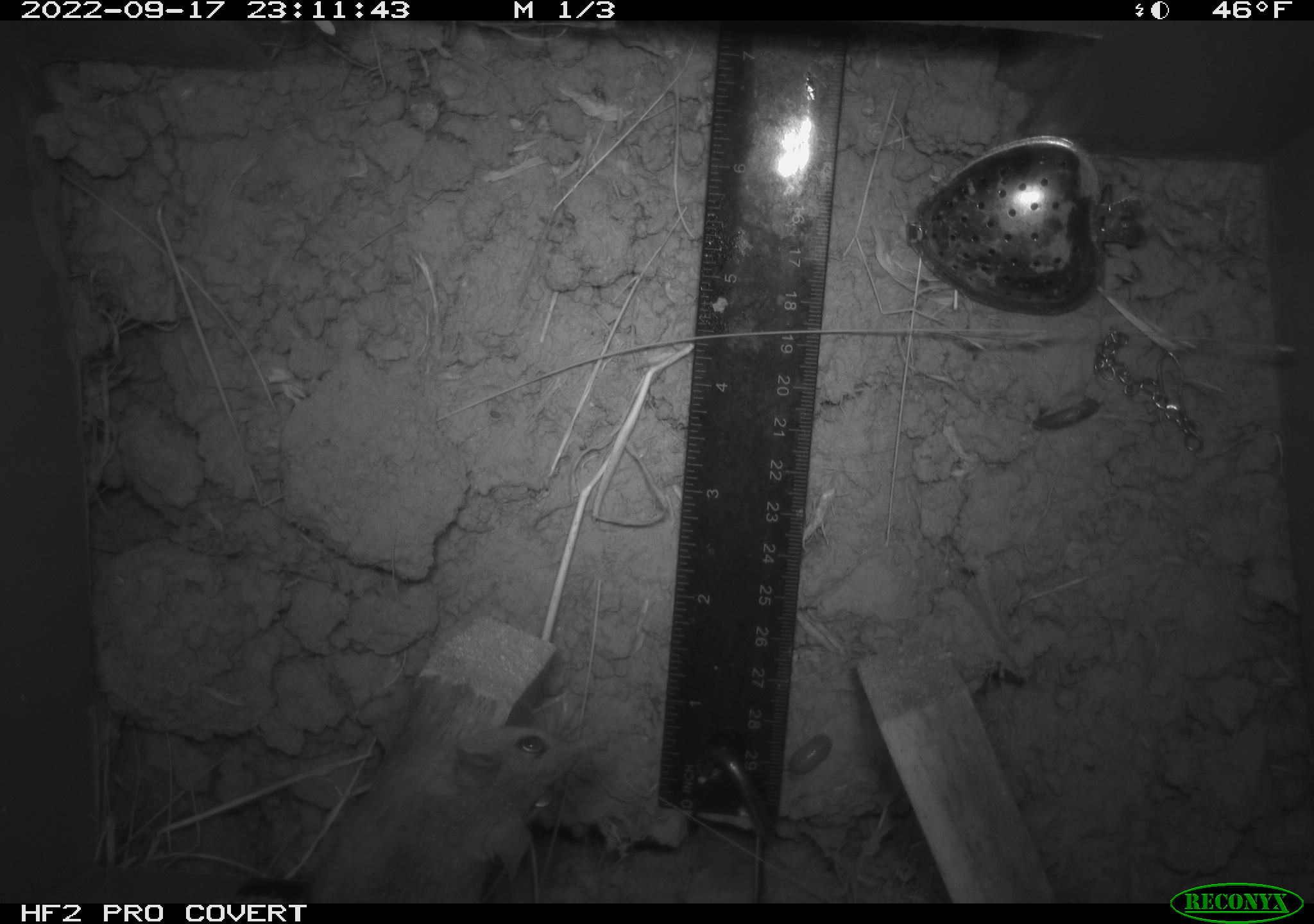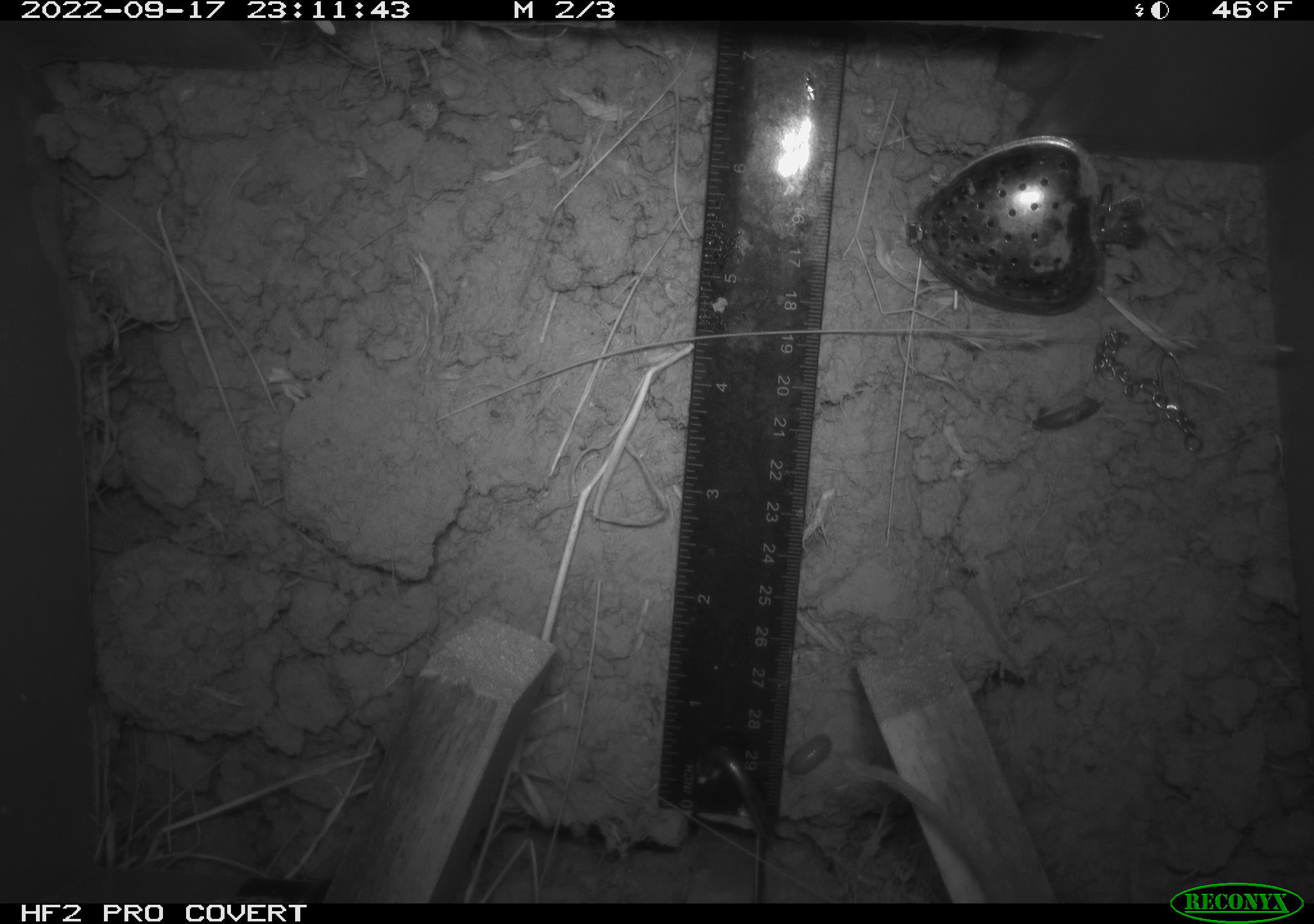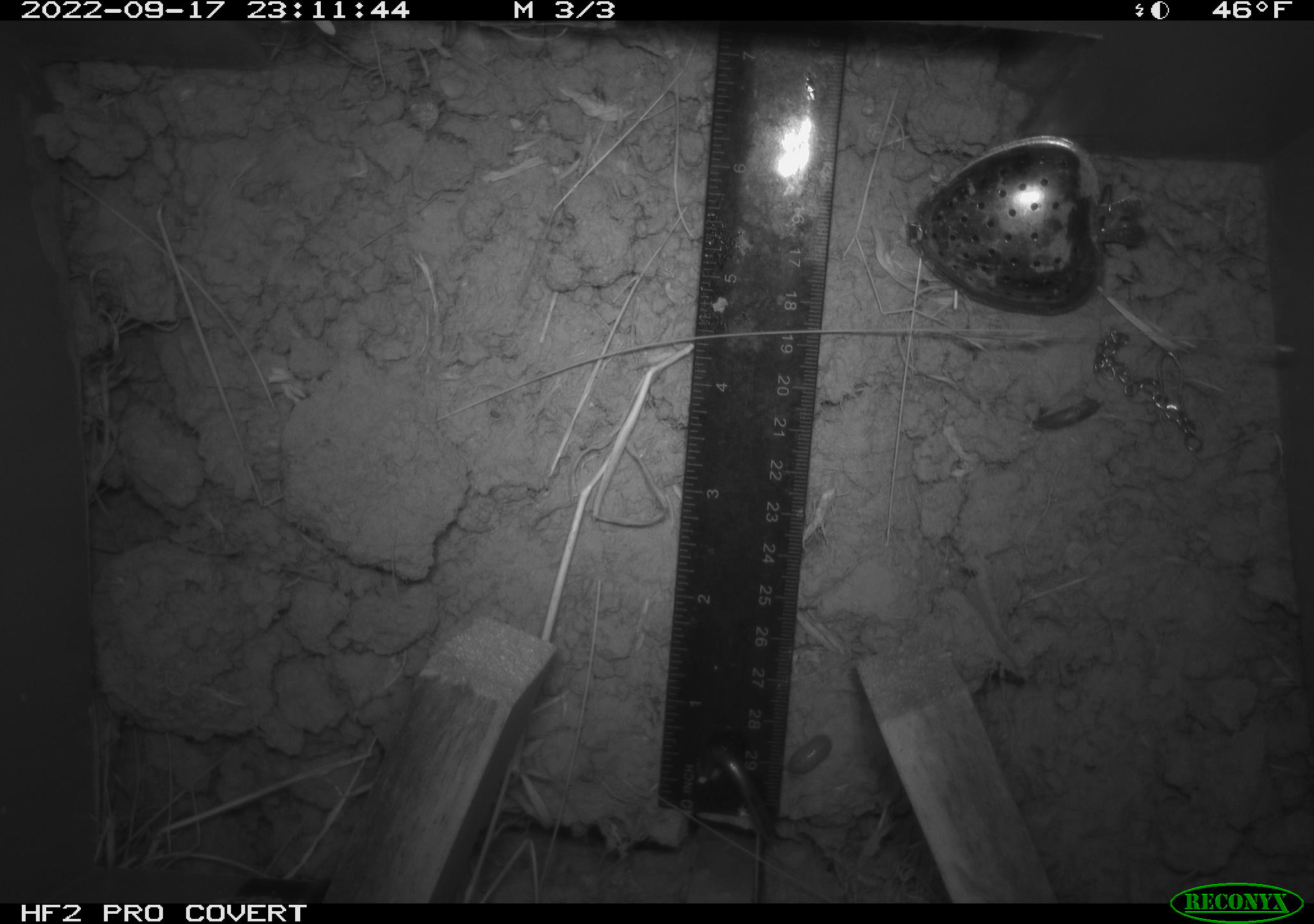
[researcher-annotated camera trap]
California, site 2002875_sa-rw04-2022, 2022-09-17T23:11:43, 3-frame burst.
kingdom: Animalia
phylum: Arthropoda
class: Malacostraca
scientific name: Malacostraca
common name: amphipods, crabs, isopods, krill, lobsters and shrimps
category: malacostracan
Malacostracan (amphipods, crabs, isopods, krill, lobsters and shrimps) (Malacostraca).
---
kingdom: Animalia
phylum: Chordata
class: Mammalia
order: Rodentia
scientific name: Rodentia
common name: mouse species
Mouse species (Rodentia).